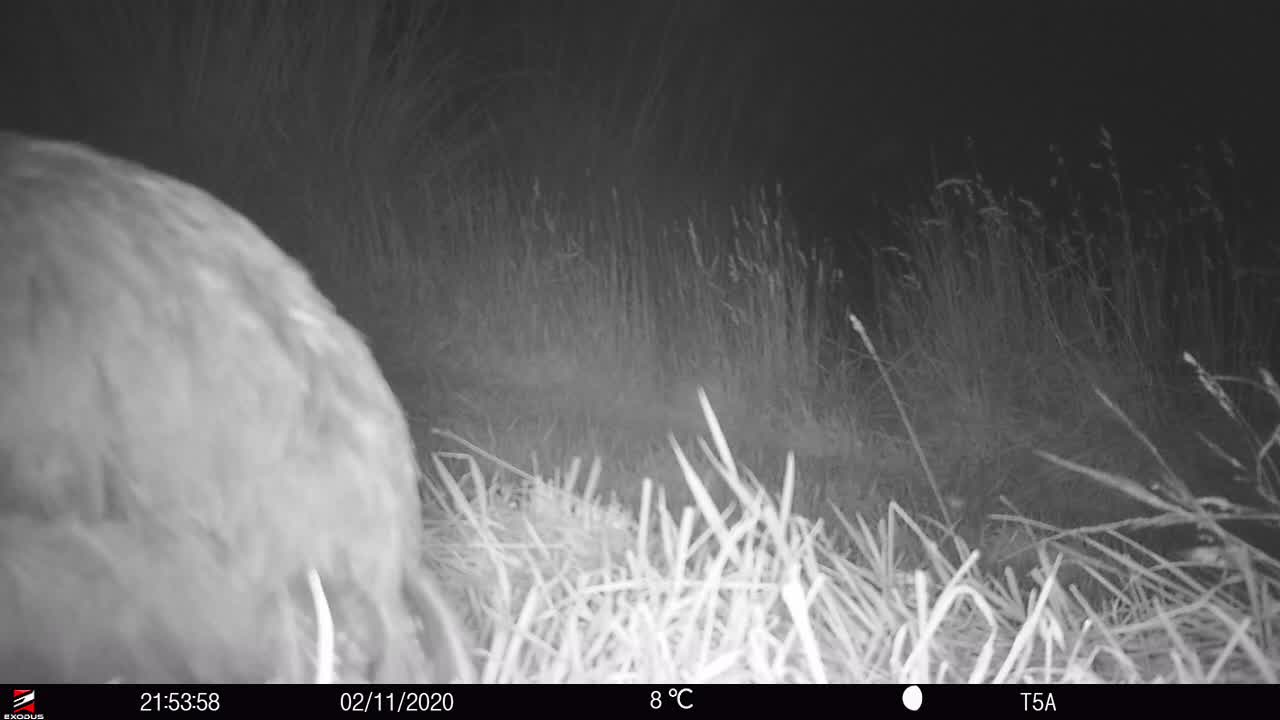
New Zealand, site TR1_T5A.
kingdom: Animalia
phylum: Chordata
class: Aves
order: Gruiformes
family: Rallidae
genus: Porphyrio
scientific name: Porphyrio mantelli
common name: takahe